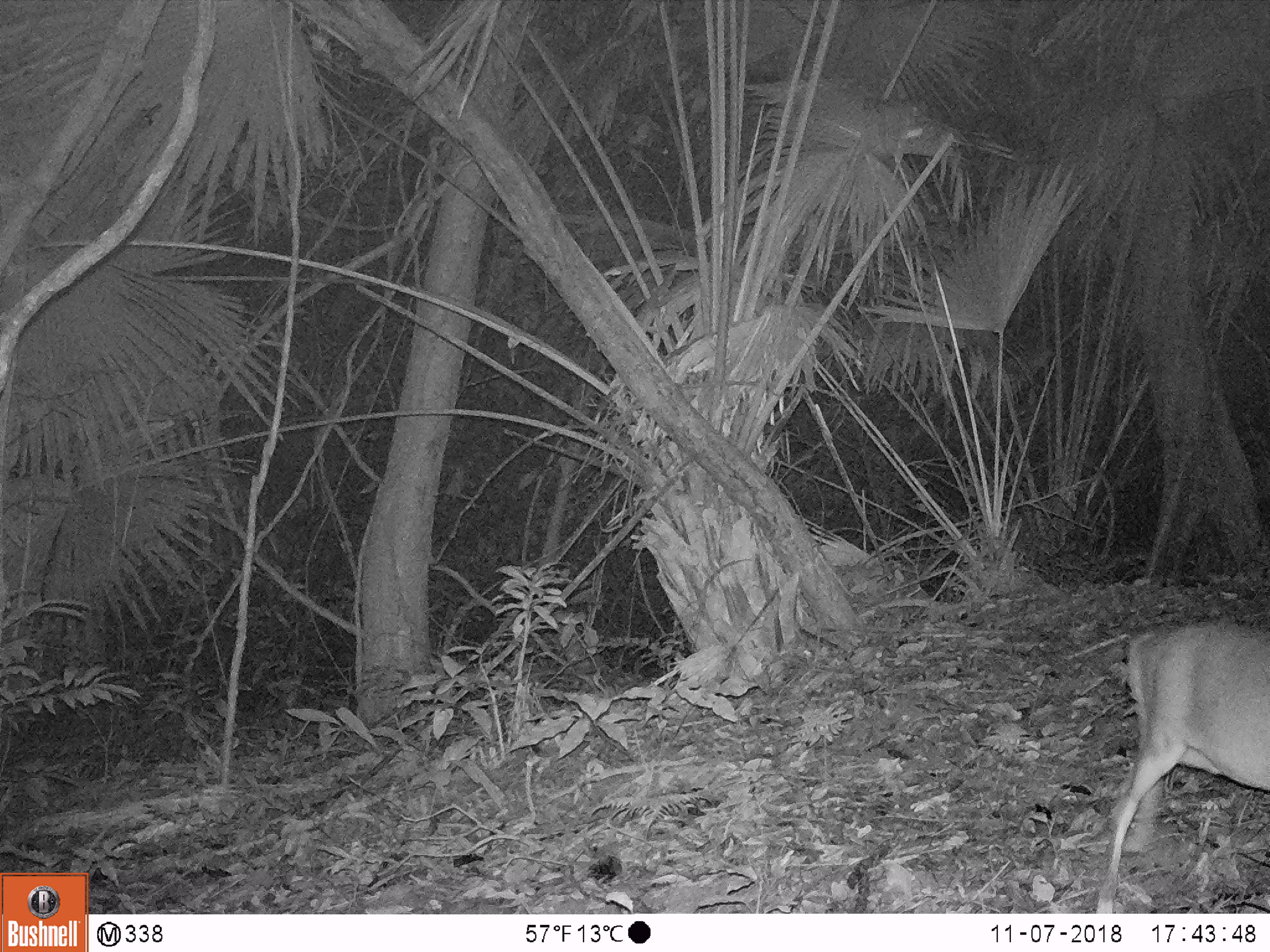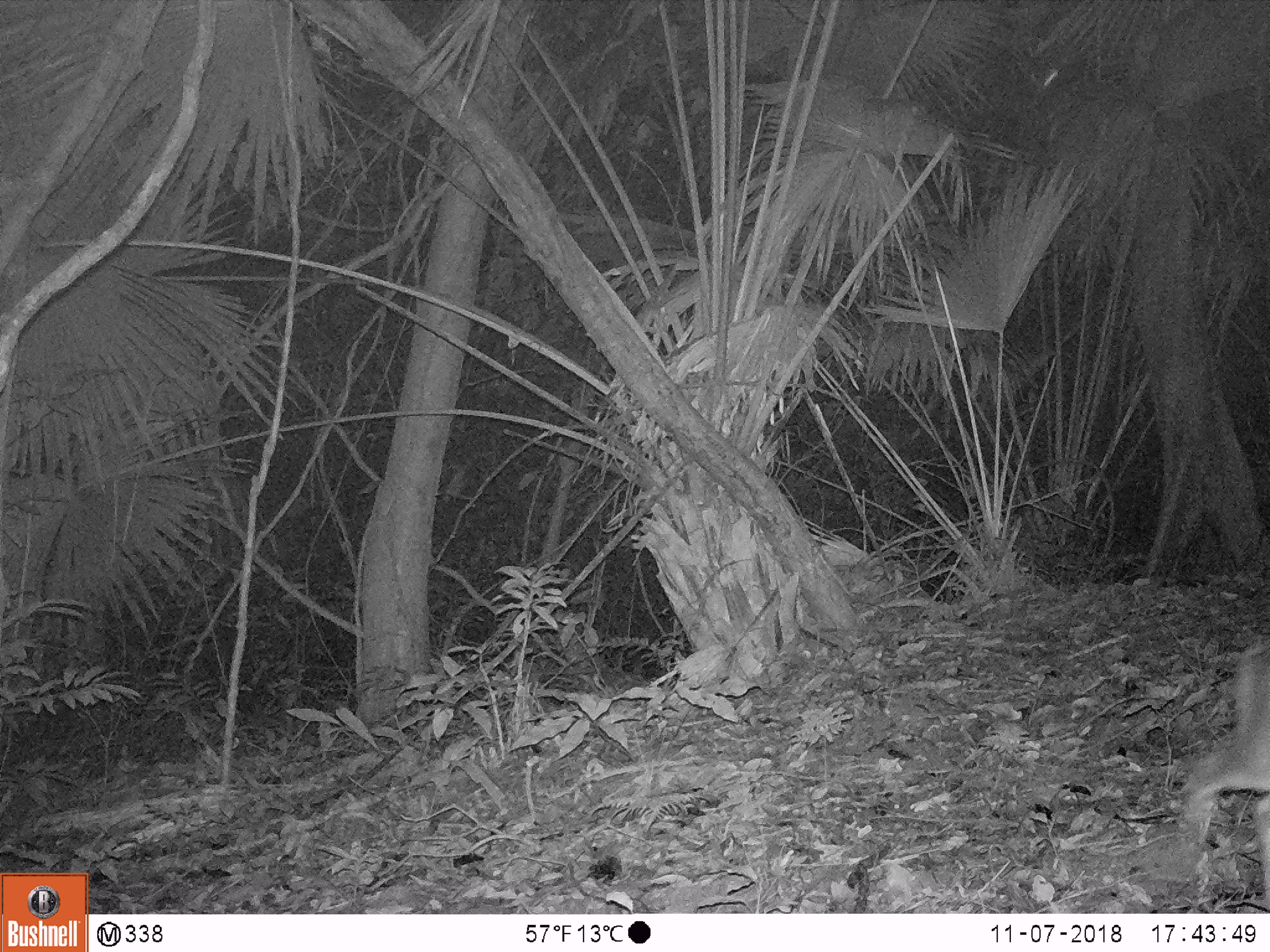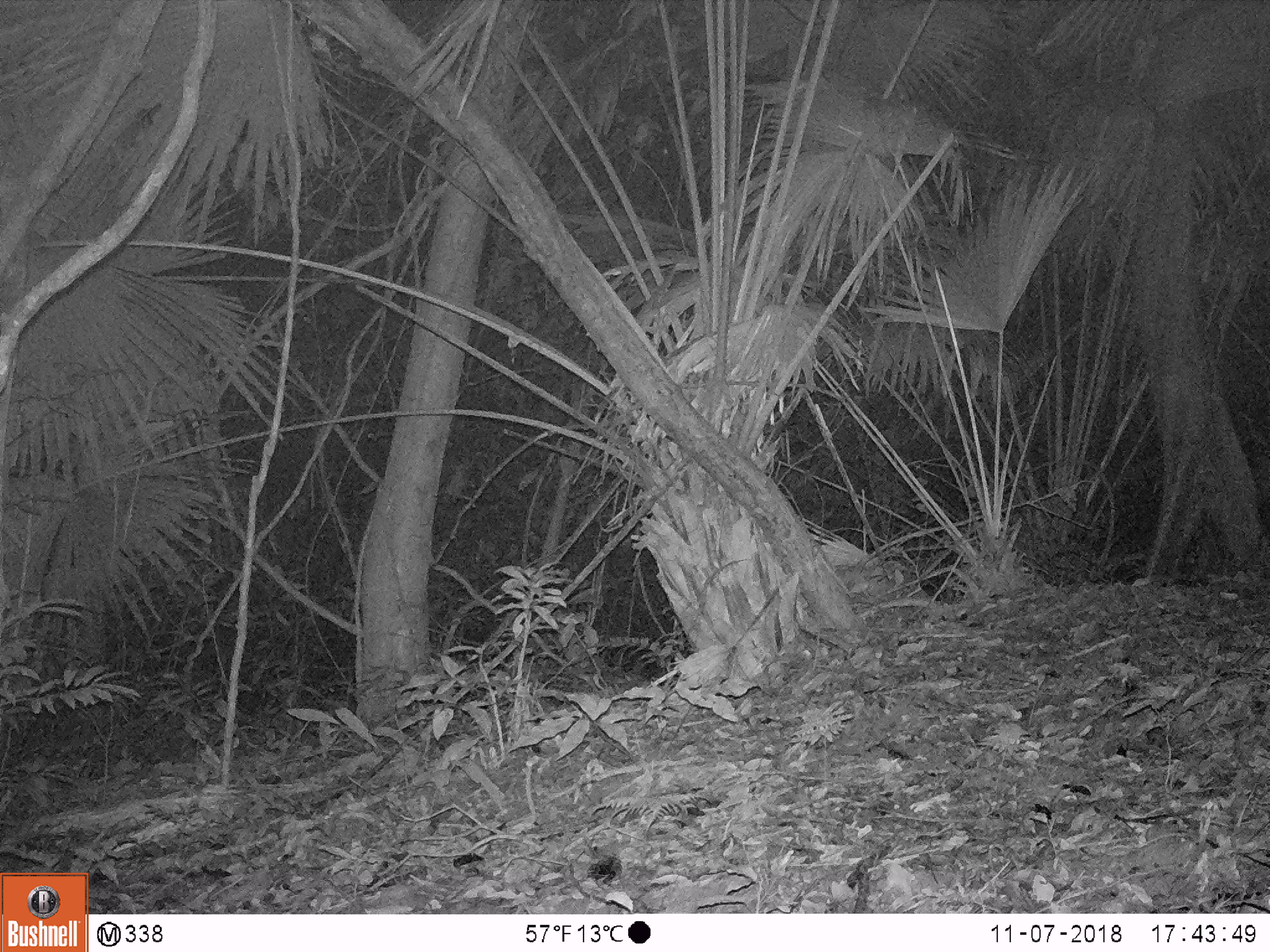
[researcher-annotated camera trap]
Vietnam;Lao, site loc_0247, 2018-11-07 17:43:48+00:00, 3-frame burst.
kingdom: Animalia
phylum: Chordata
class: Mammalia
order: Artiodactyla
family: Cervidae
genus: Muntiacus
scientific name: Muntiacus vuquangensis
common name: large-antlered muntjac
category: large antlered muntjac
Large antlered muntjac (large-antlered muntjac) (Muntiacus vuquangensis). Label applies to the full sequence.